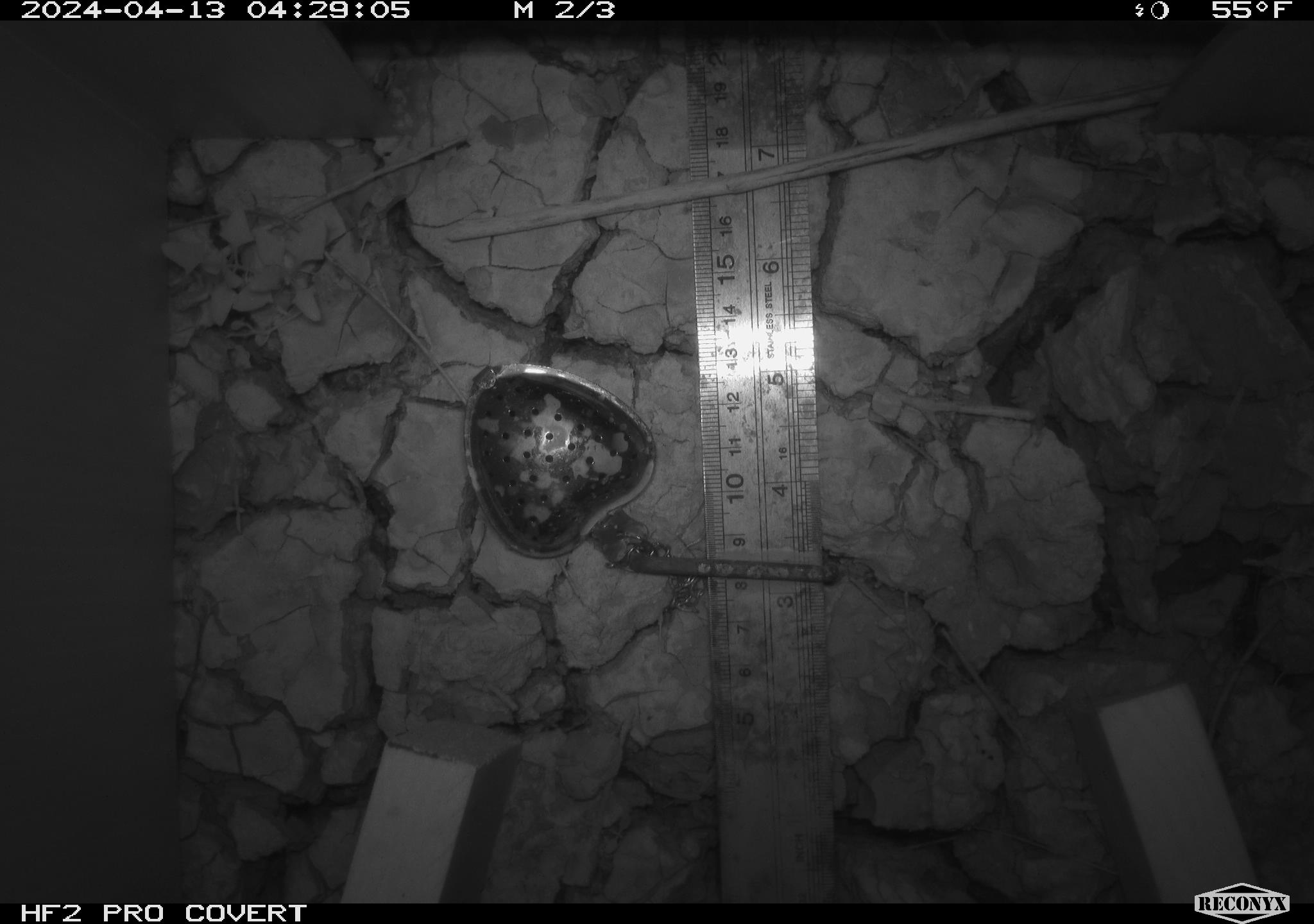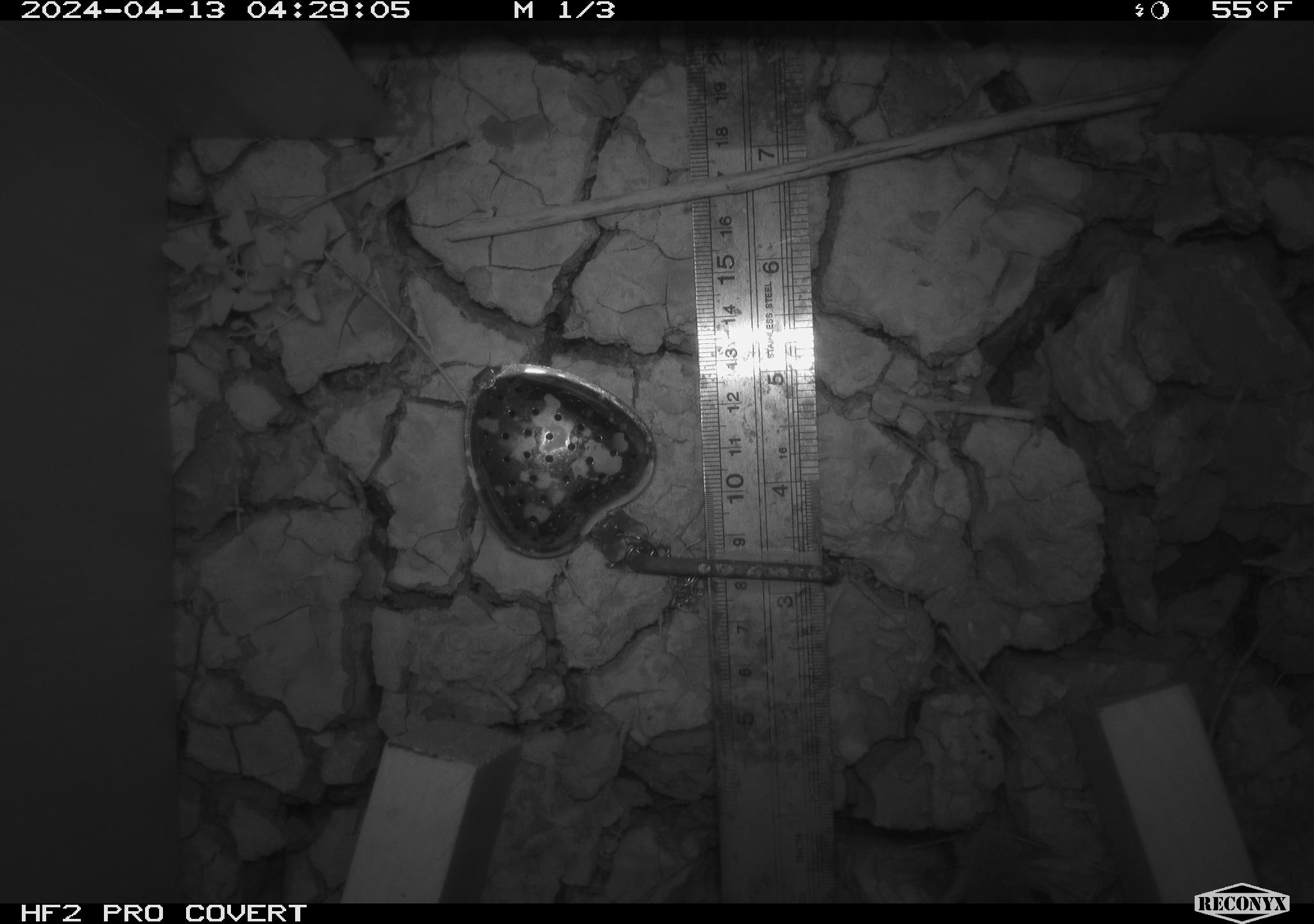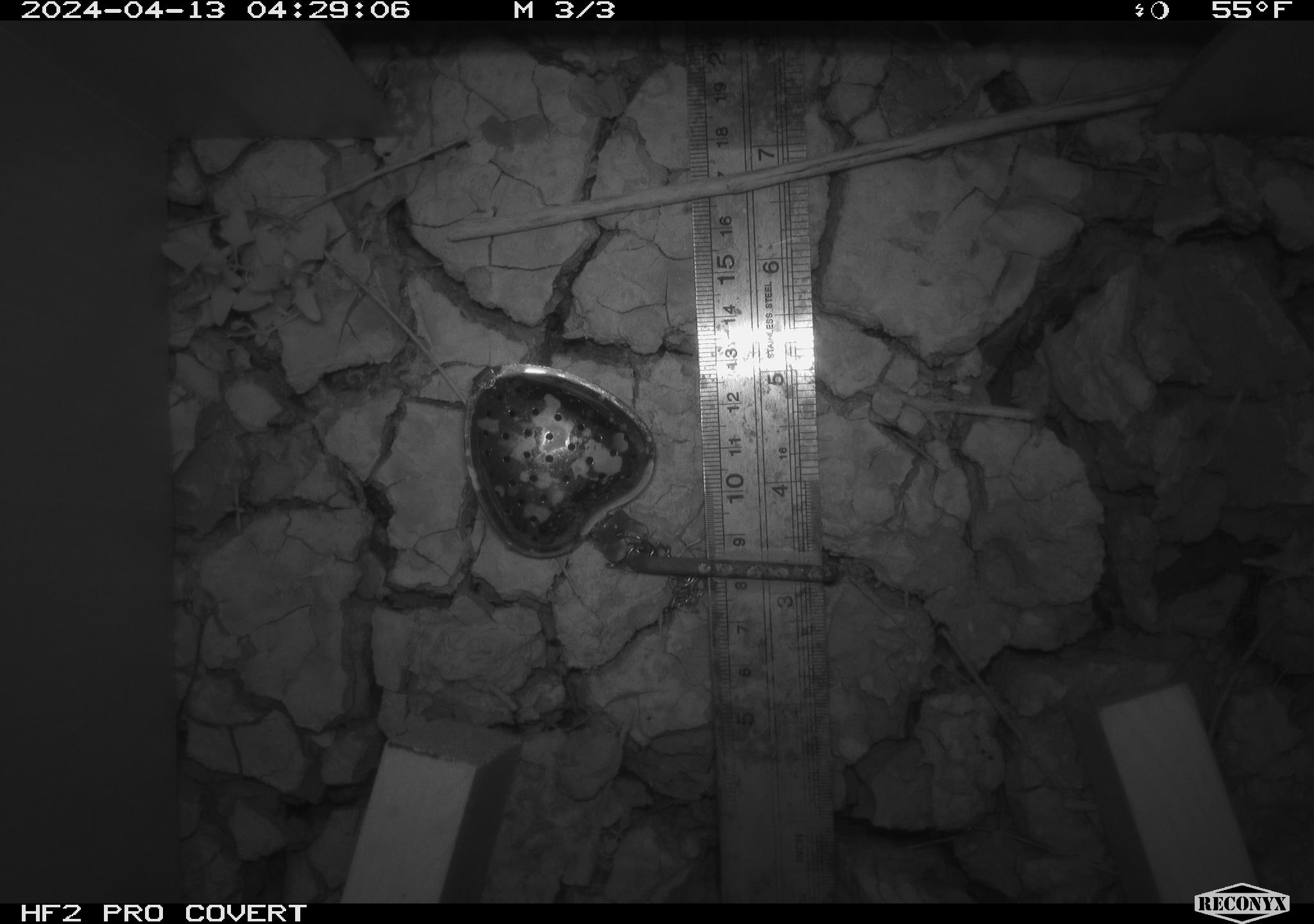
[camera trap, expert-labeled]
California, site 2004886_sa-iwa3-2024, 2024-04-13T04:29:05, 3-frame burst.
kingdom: Animalia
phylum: Chordata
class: Mammalia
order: Rodentia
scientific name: Rodentia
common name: mouse species